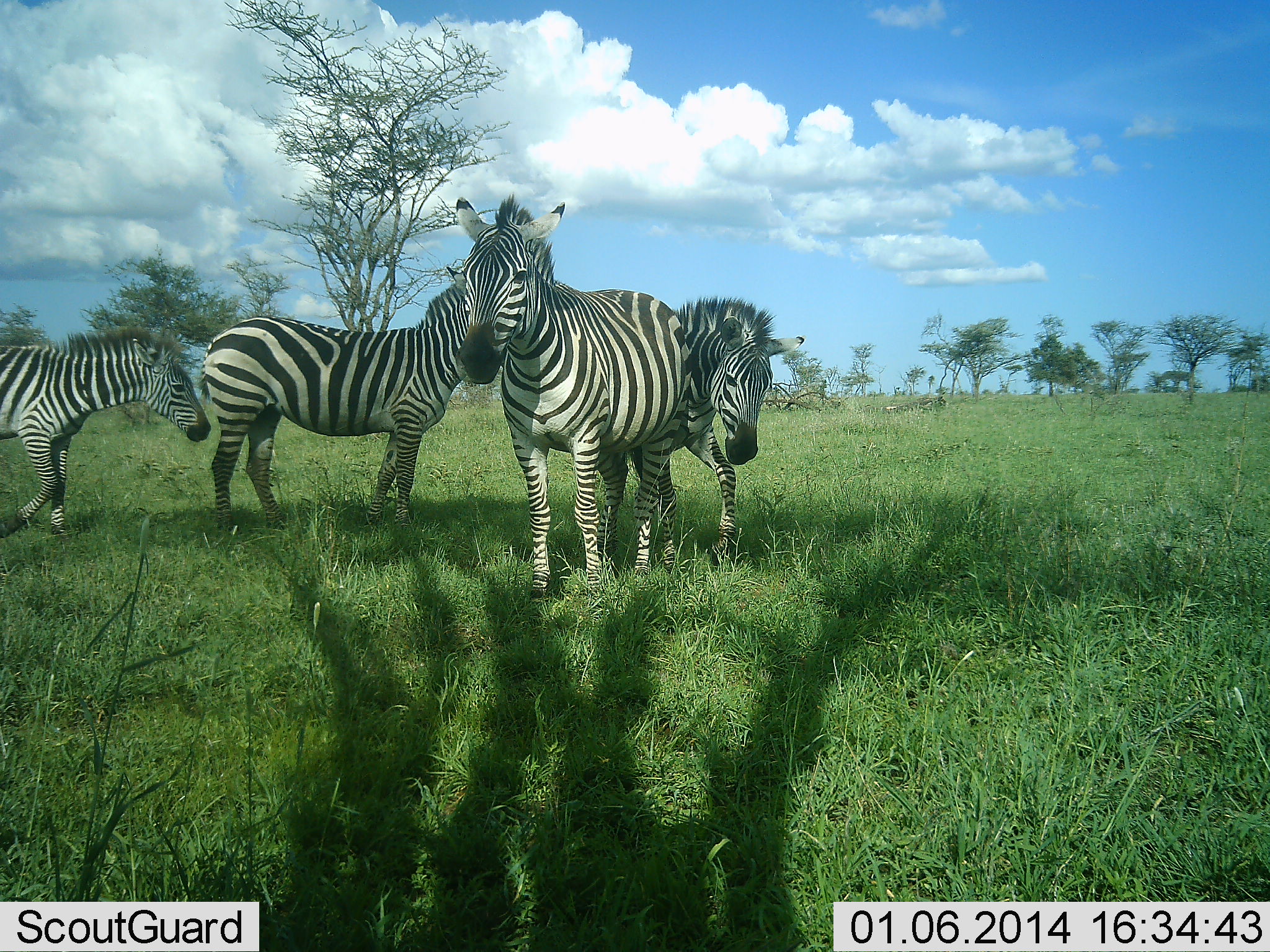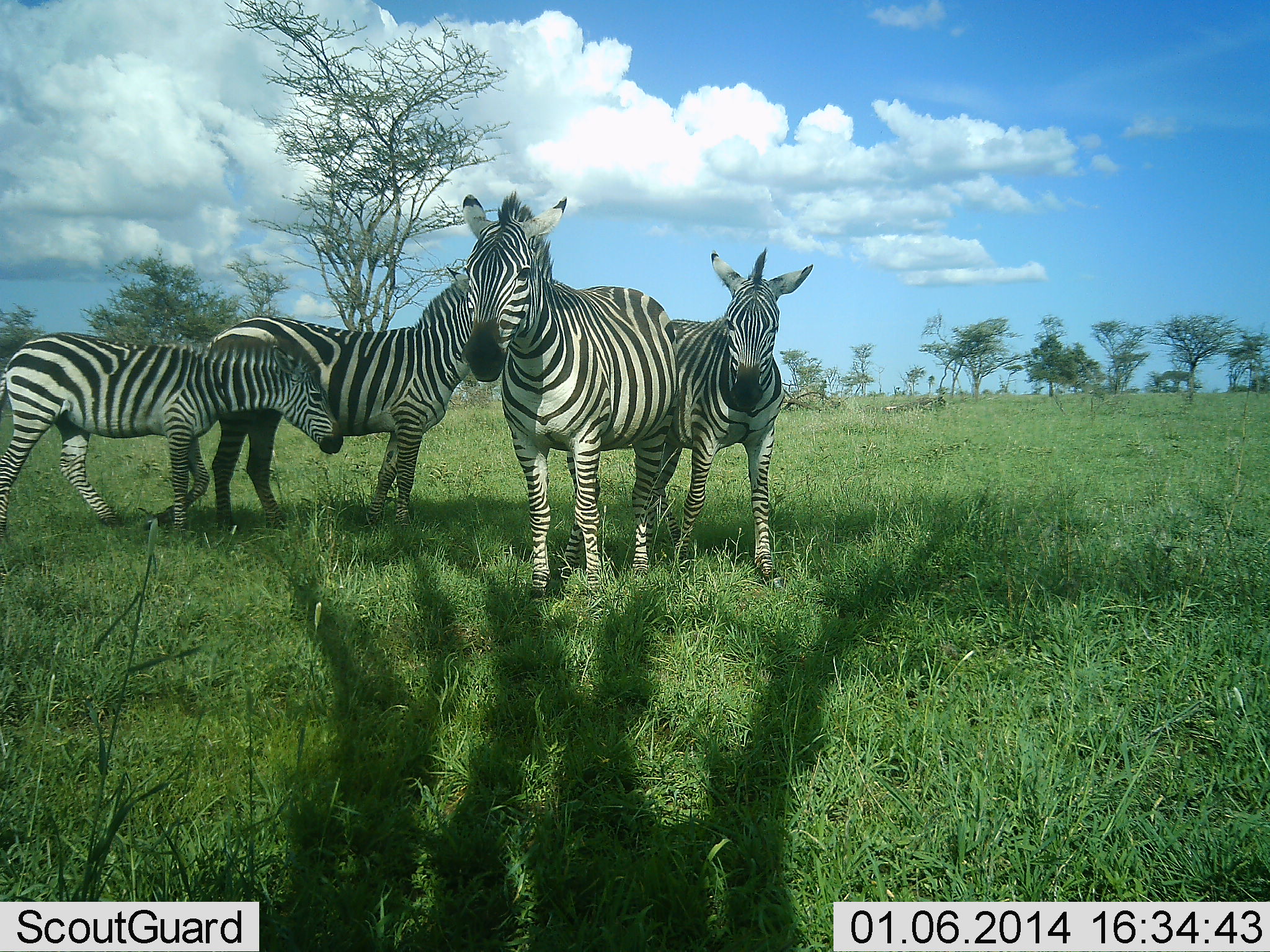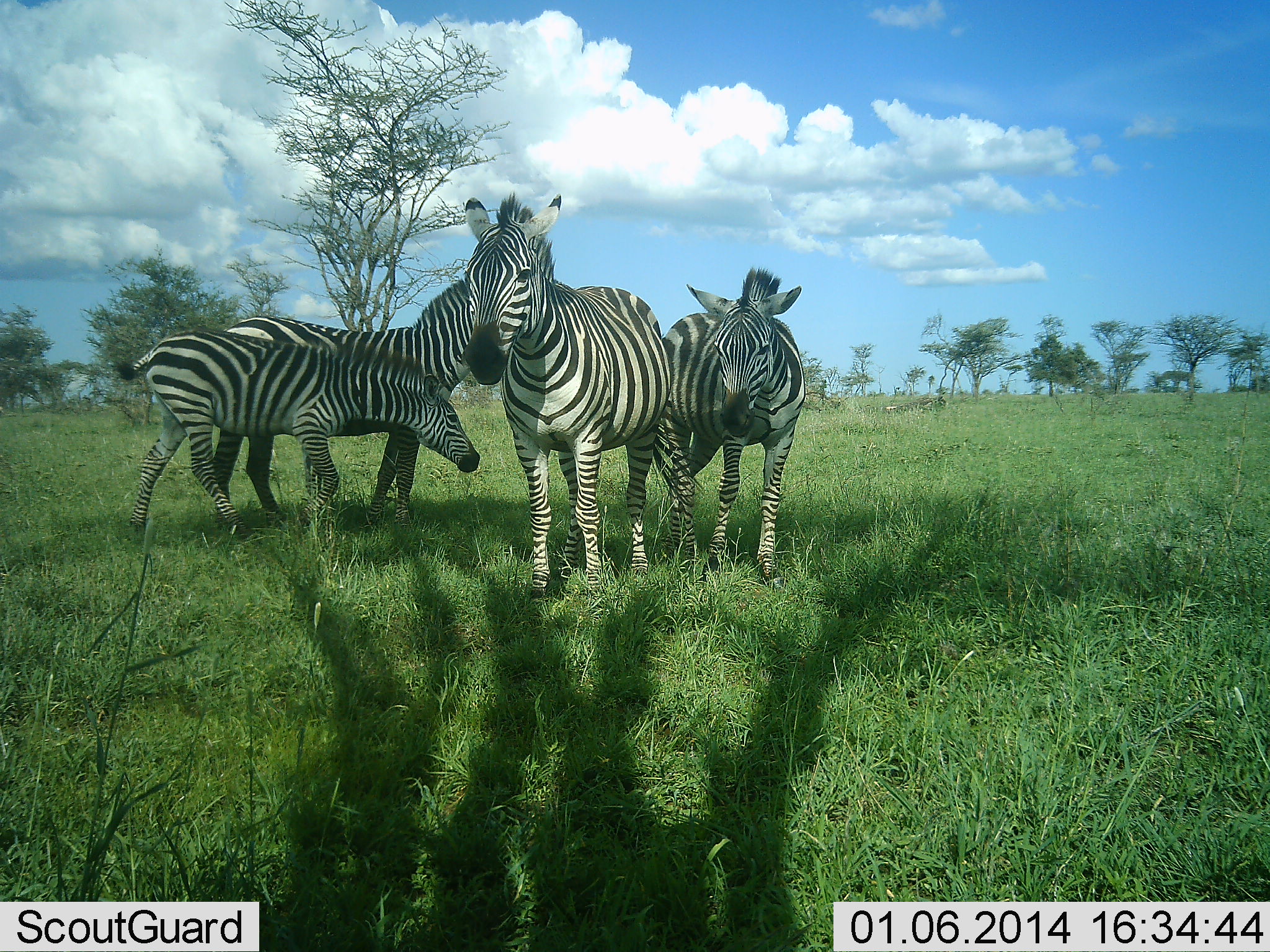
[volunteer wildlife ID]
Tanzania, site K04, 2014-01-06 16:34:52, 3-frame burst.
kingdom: Animalia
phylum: Chordata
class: Mammalia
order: Perissodactyla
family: Equidae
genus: Equus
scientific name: Equus quagga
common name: plains zebra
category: zebra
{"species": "zebra (plains zebra) (Equus quagga)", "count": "4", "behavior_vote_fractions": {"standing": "90%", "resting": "10%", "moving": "50%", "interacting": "20%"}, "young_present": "70%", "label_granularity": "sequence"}